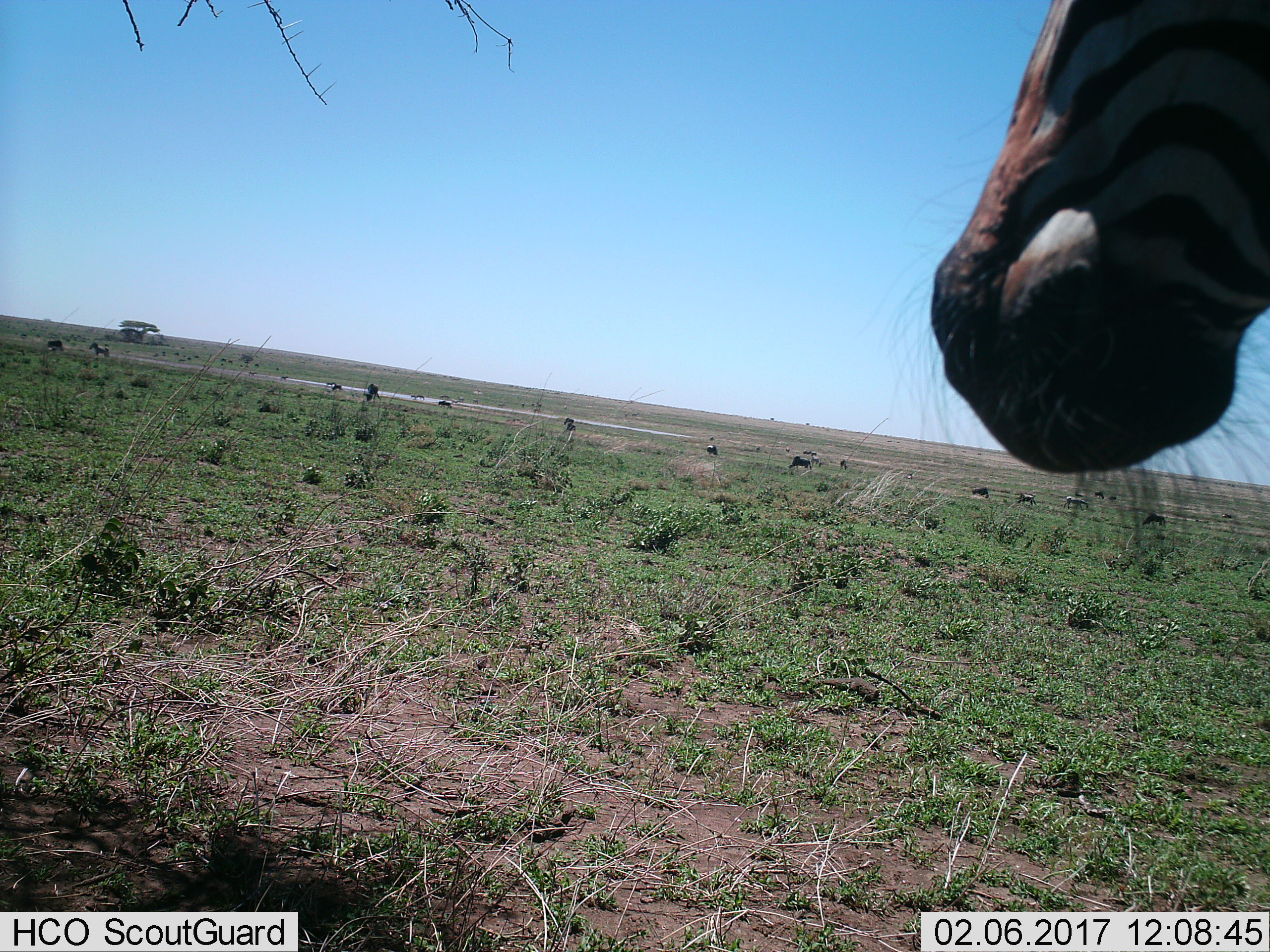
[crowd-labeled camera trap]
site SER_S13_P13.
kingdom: Animalia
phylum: Chordata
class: Mammalia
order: Perissodactyla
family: Equidae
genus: Equus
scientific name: Equus quagga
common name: plains zebra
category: zebraplains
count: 3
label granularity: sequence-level